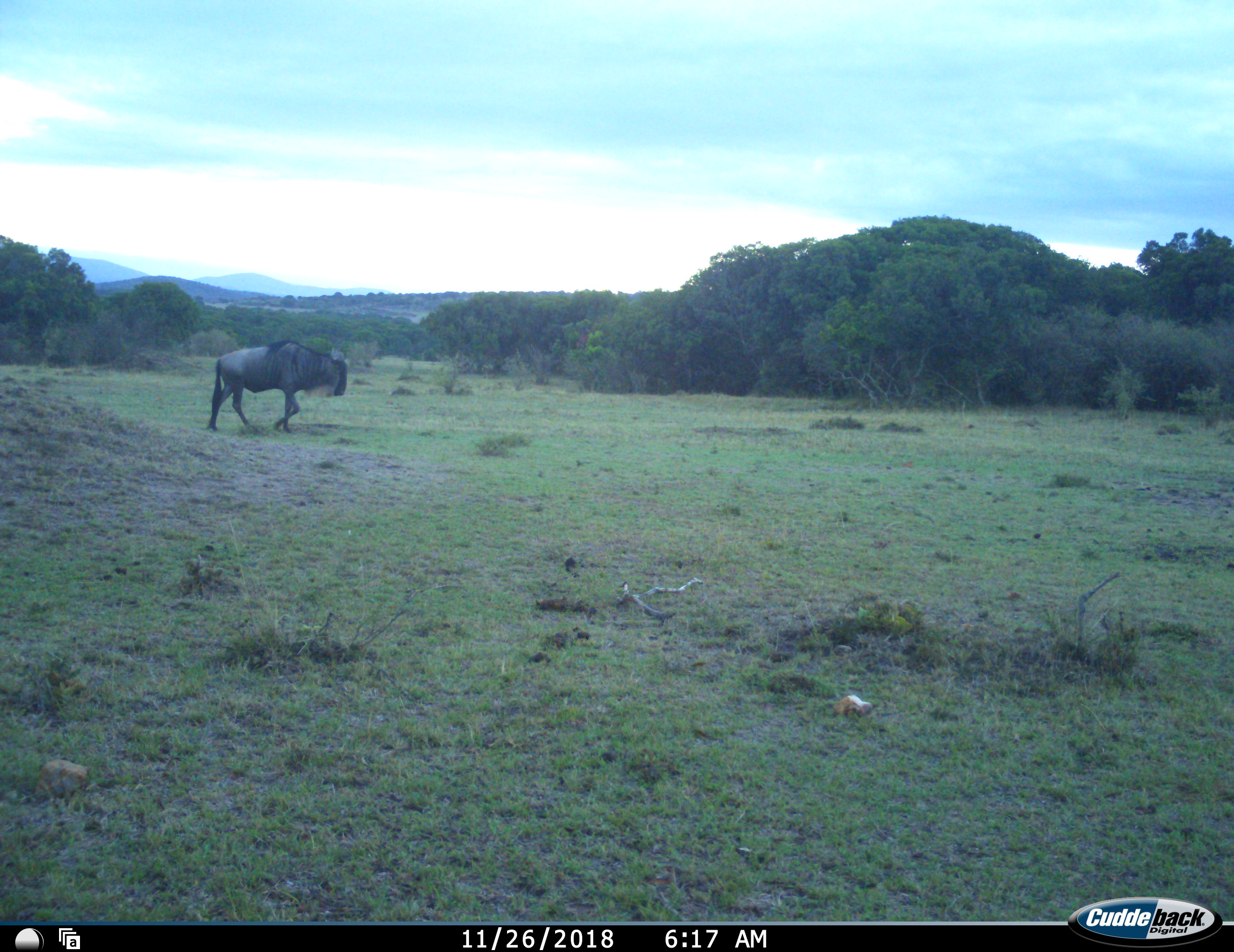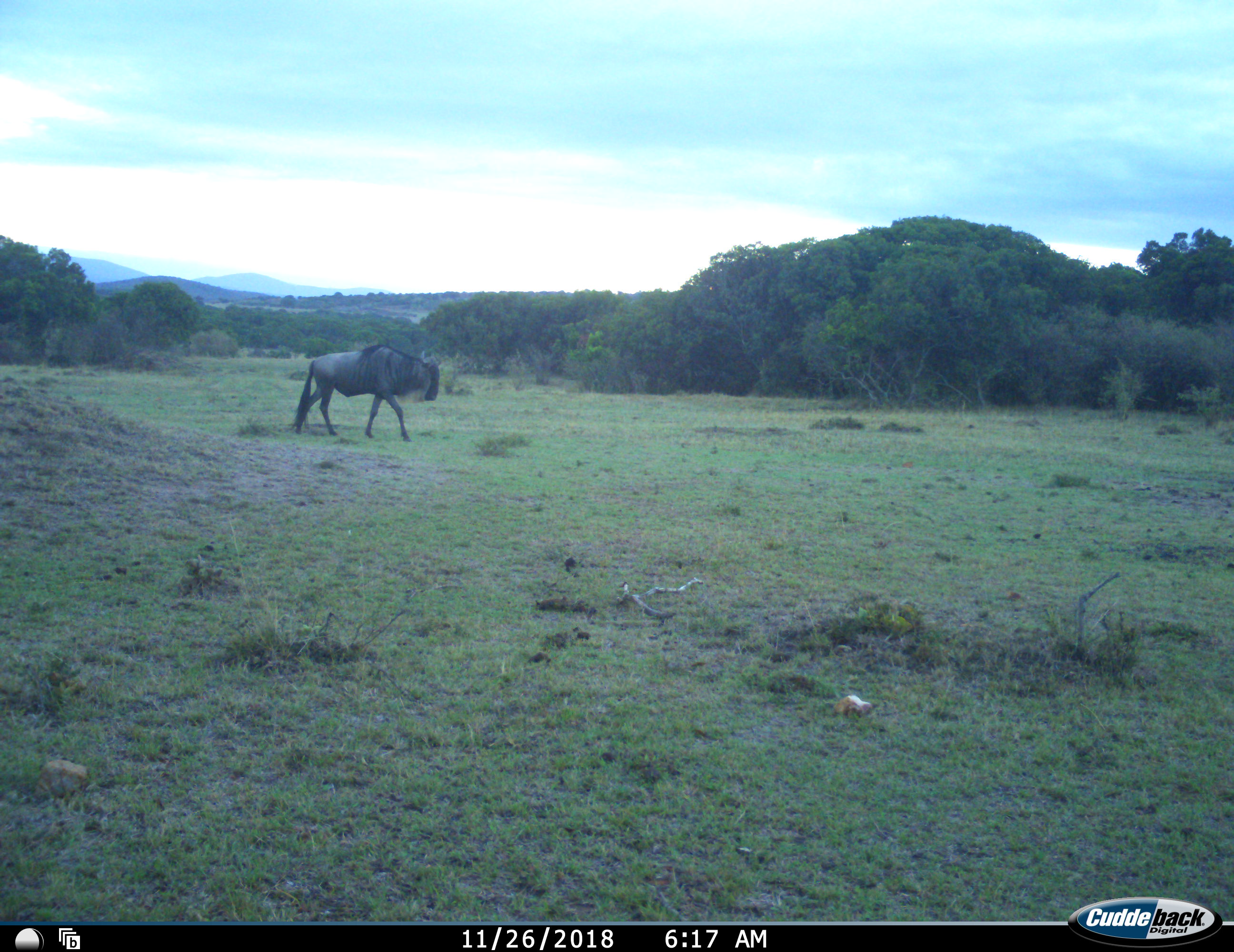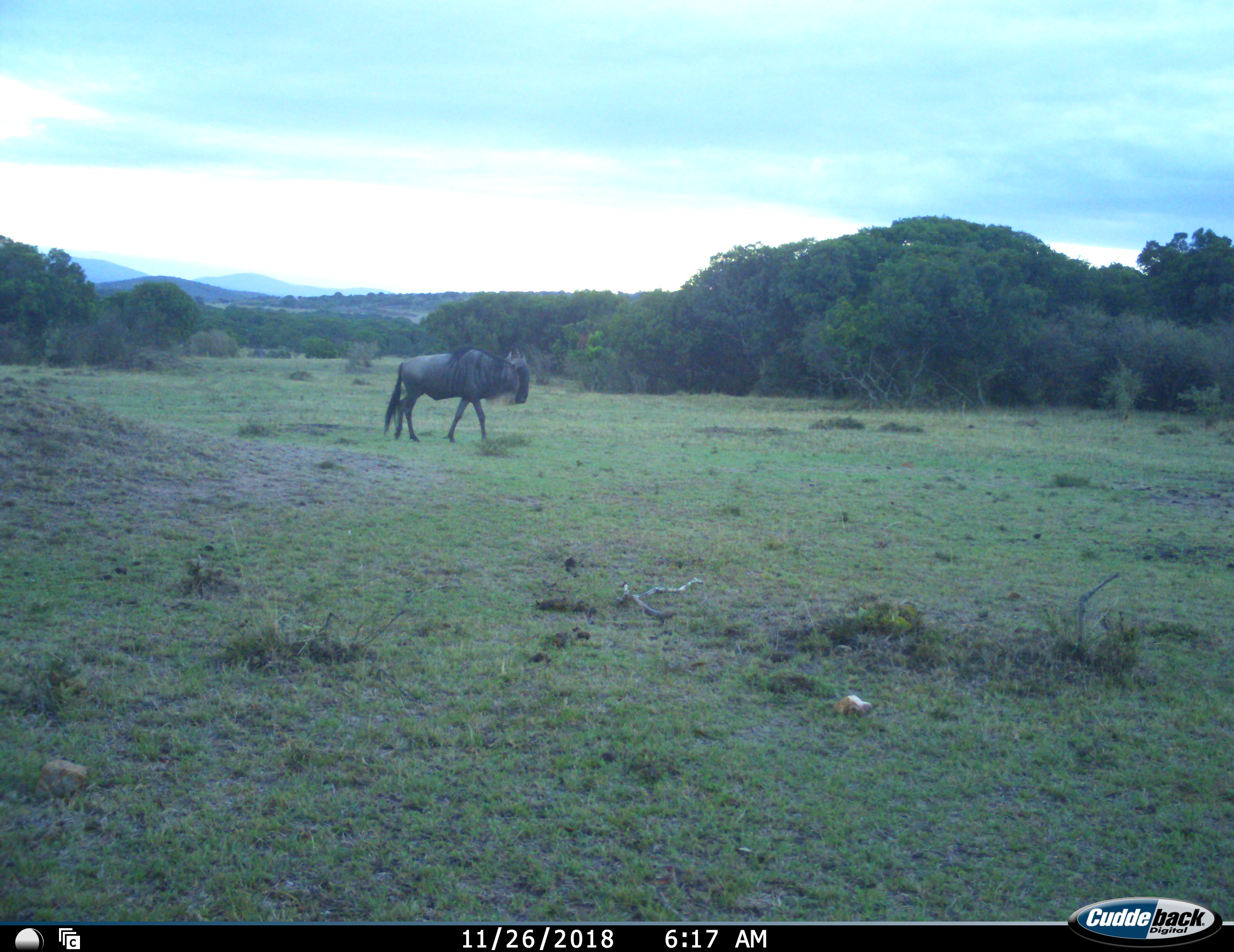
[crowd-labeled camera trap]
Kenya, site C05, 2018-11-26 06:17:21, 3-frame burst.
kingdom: Animalia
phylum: Chordata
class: Mammalia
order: Artiodactyla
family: Bovidae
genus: Connochaetes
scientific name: Connochaetes taurinus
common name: common wildebeest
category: wildebeest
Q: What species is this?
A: Wildebeest (common wildebeest) (Connochaetes taurinus).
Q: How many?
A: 1.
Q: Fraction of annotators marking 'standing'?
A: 10%.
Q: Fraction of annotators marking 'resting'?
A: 10%.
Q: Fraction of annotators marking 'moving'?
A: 90%.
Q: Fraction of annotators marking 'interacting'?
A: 0%.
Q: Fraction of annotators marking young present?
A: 0%.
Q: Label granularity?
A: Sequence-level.